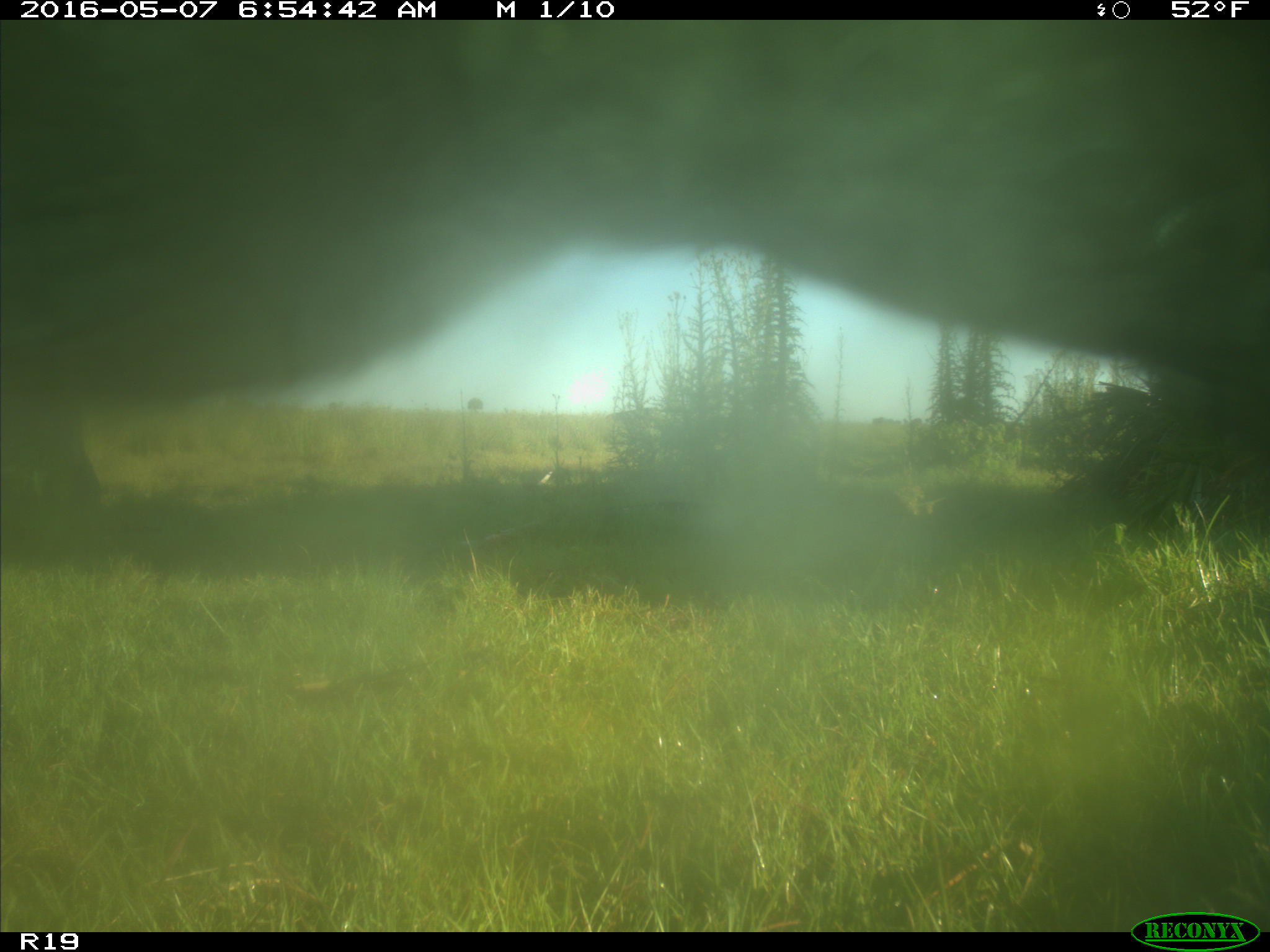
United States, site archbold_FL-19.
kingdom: Animalia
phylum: Chordata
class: Mammalia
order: Artiodactyla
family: Bovidae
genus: Bos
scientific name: Bos taurus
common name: domestic cow